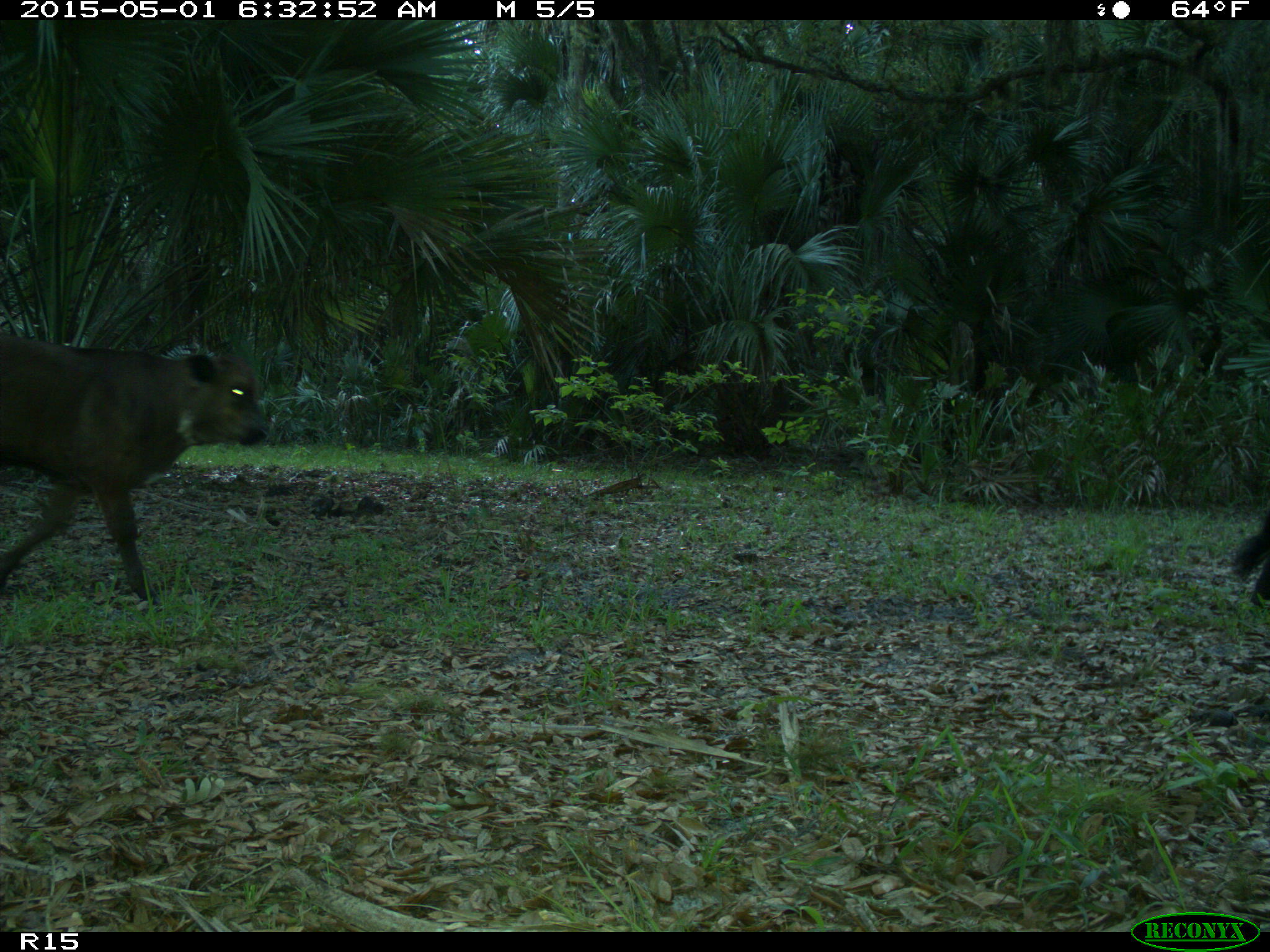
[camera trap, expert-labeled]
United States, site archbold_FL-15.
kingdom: Animalia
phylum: Chordata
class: Mammalia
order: Artiodactyla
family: Bovidae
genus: Bos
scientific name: Bos taurus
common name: domestic cow